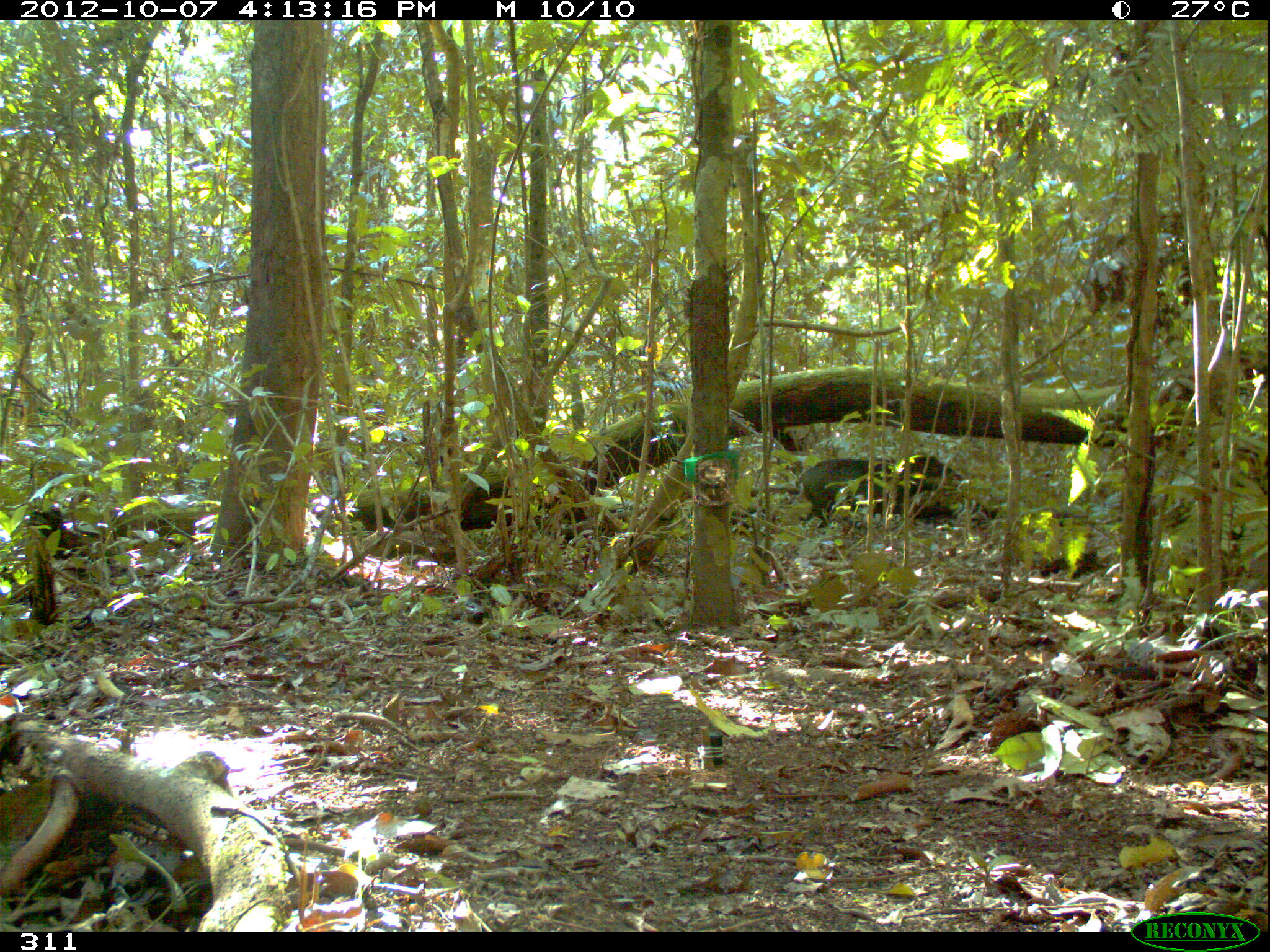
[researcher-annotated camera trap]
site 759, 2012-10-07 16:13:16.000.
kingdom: Animalia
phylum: Chordata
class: Mammalia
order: Artiodactyla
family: Tayassuidae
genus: Tayassu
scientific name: Tayassu pecari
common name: white-lipped peccary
Tayassu pecari (white-lipped peccary).